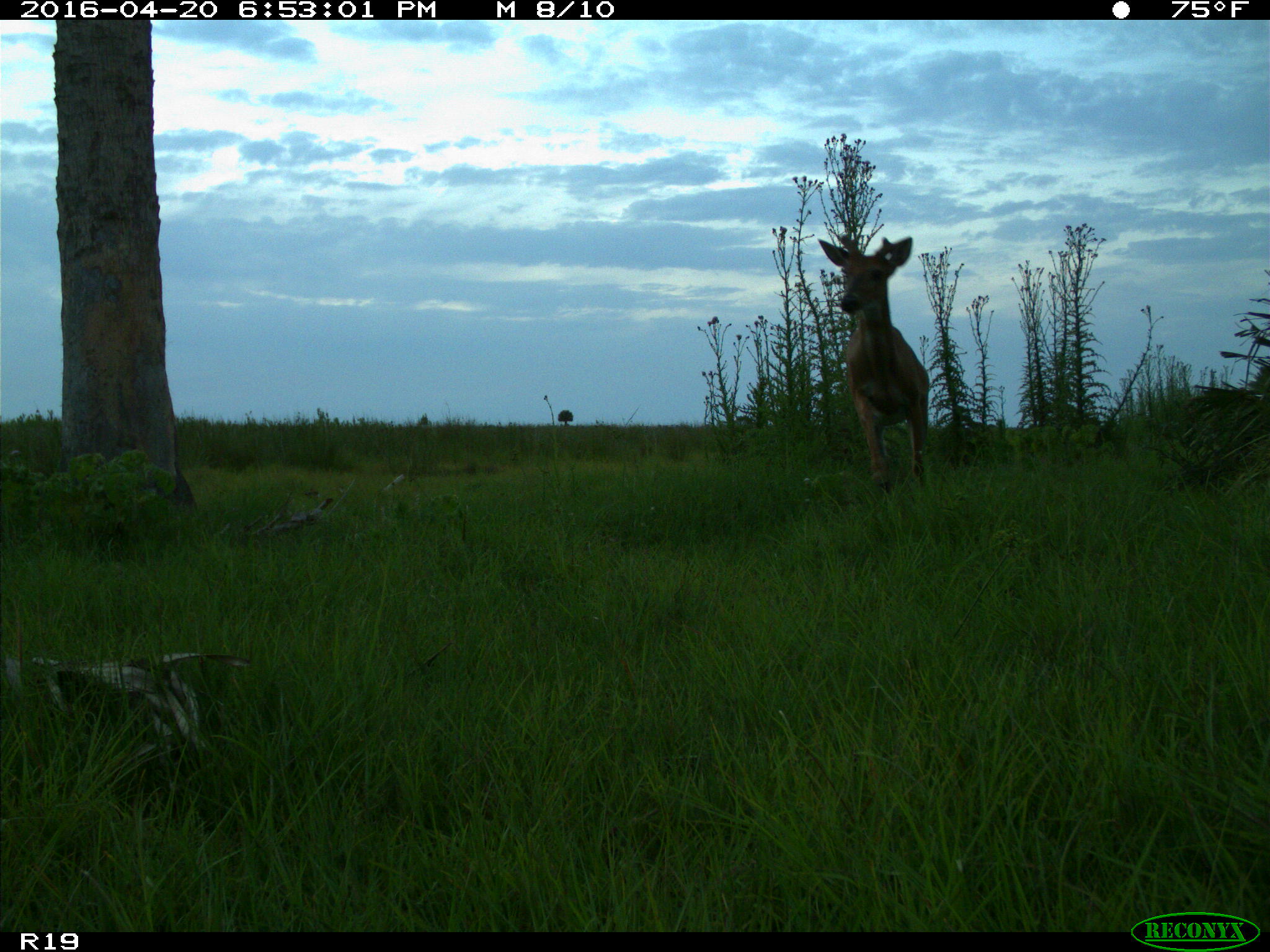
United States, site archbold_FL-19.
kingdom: Animalia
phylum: Chordata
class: Mammalia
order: Artiodactyla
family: Cervidae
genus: Odocoileus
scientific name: Odocoileus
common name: deer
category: unidentified deer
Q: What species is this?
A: Unidentified deer (deer) (Odocoileus).